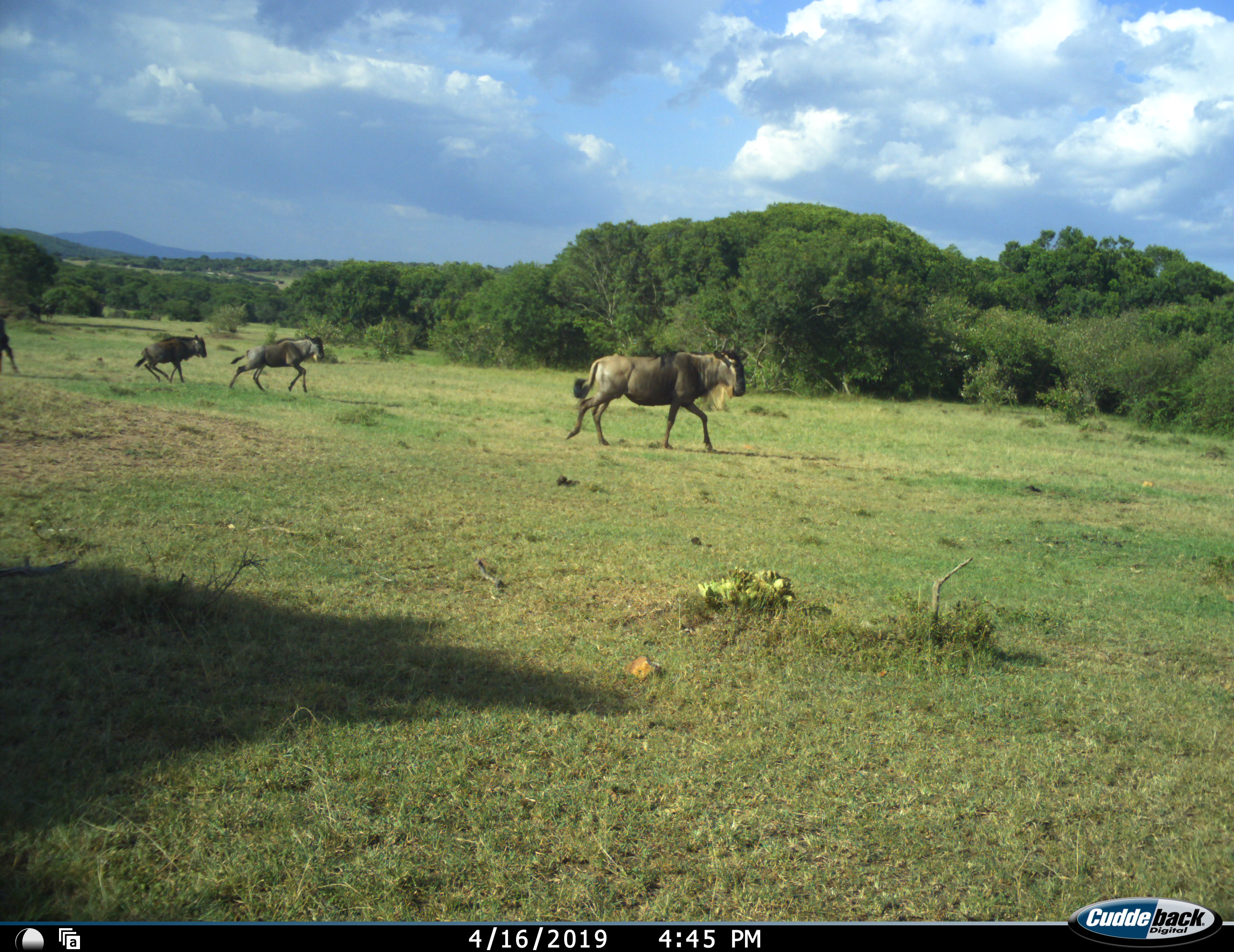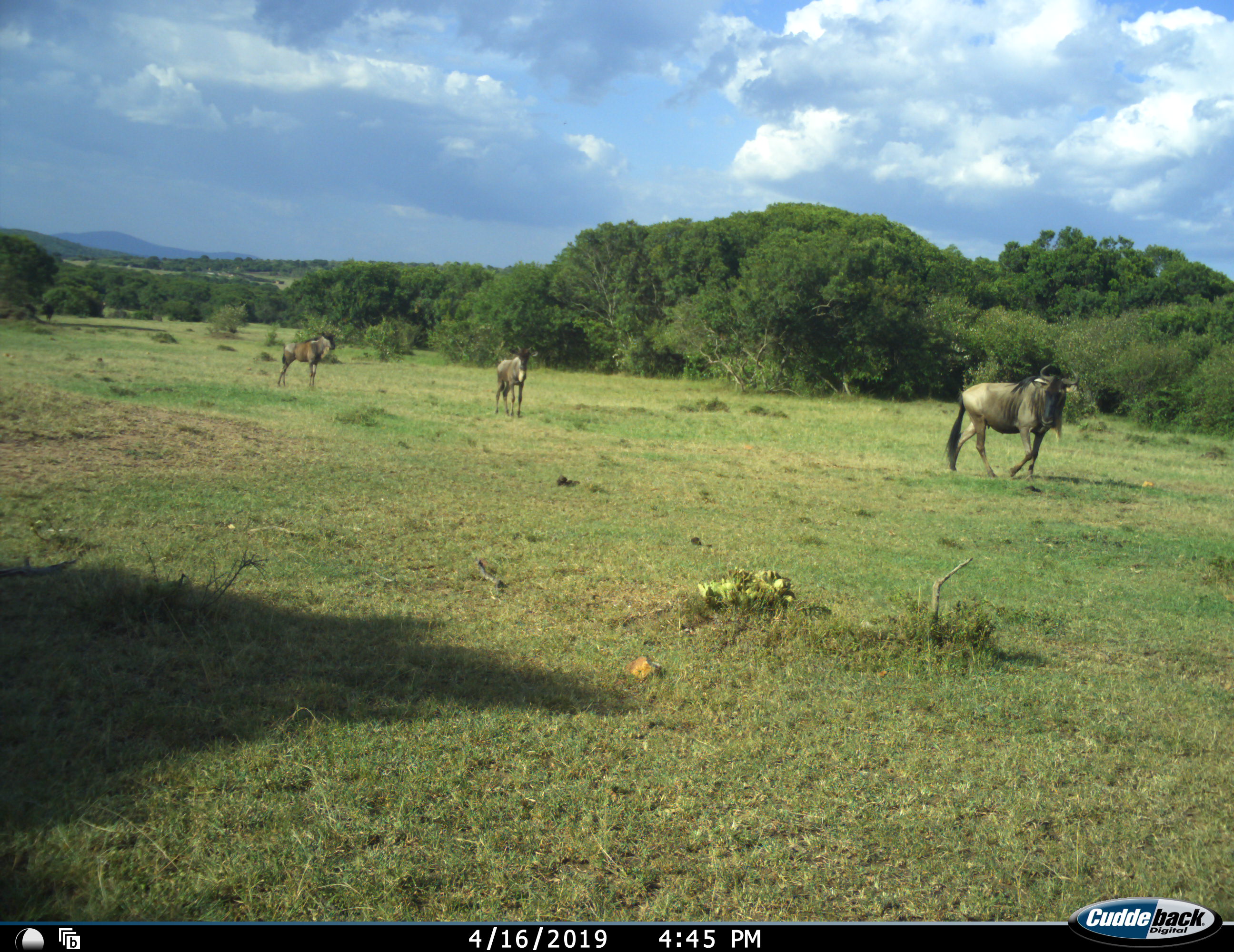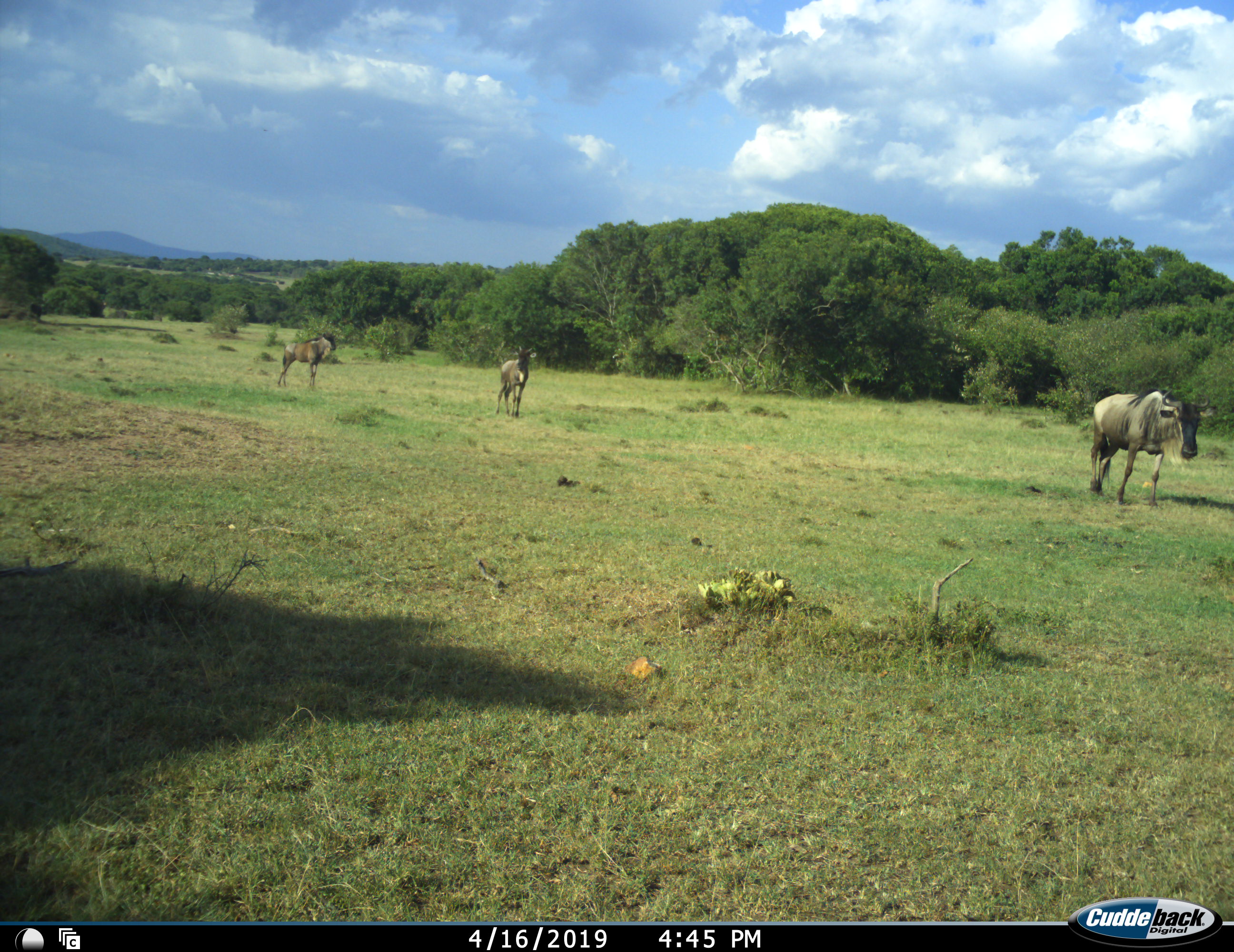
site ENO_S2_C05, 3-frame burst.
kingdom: Animalia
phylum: Chordata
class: Mammalia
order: Artiodactyla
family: Bovidae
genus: Connochaetes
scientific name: Connochaetes taurinus taurinus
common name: blue wildebeest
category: wildebeestblue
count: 4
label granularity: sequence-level